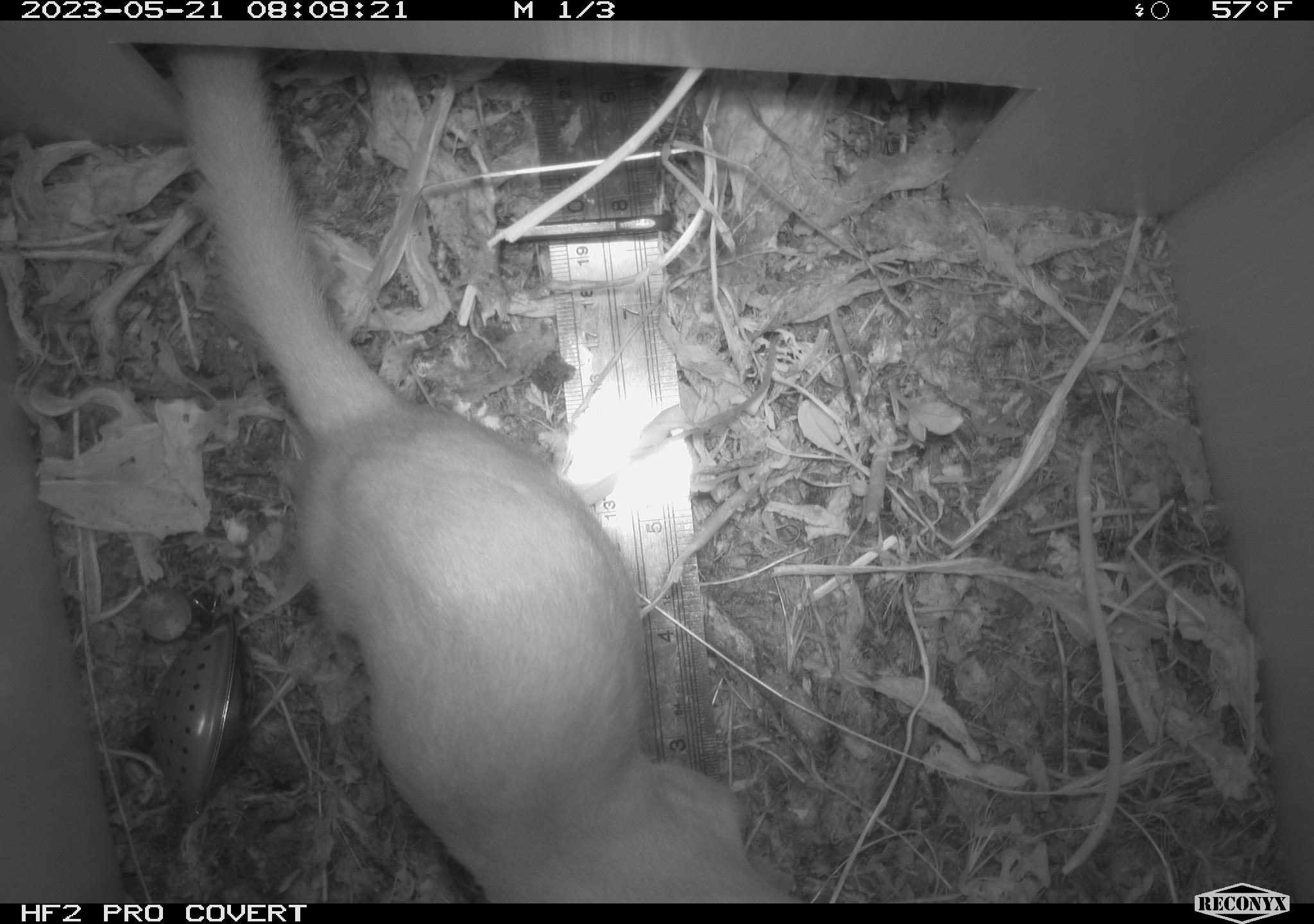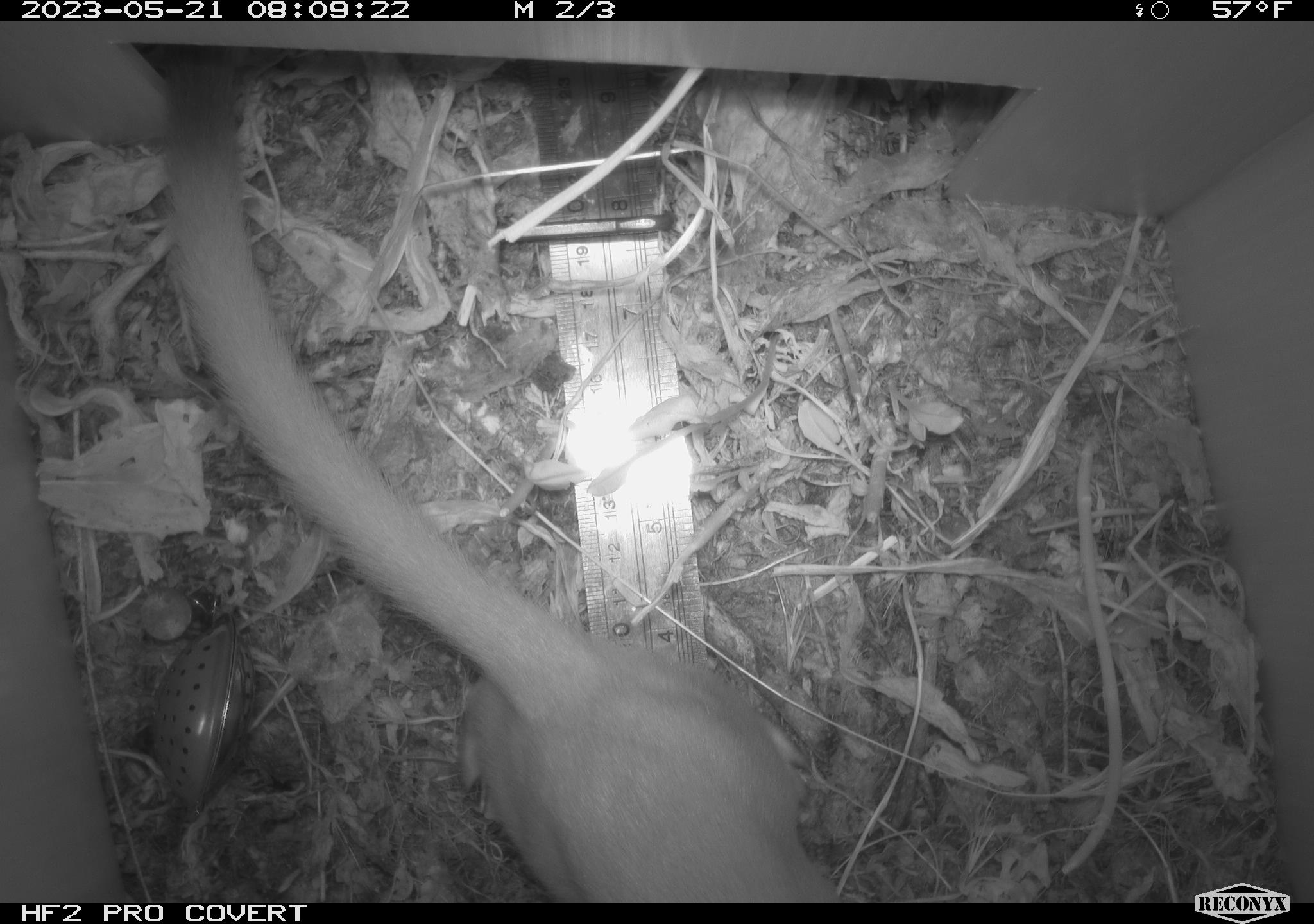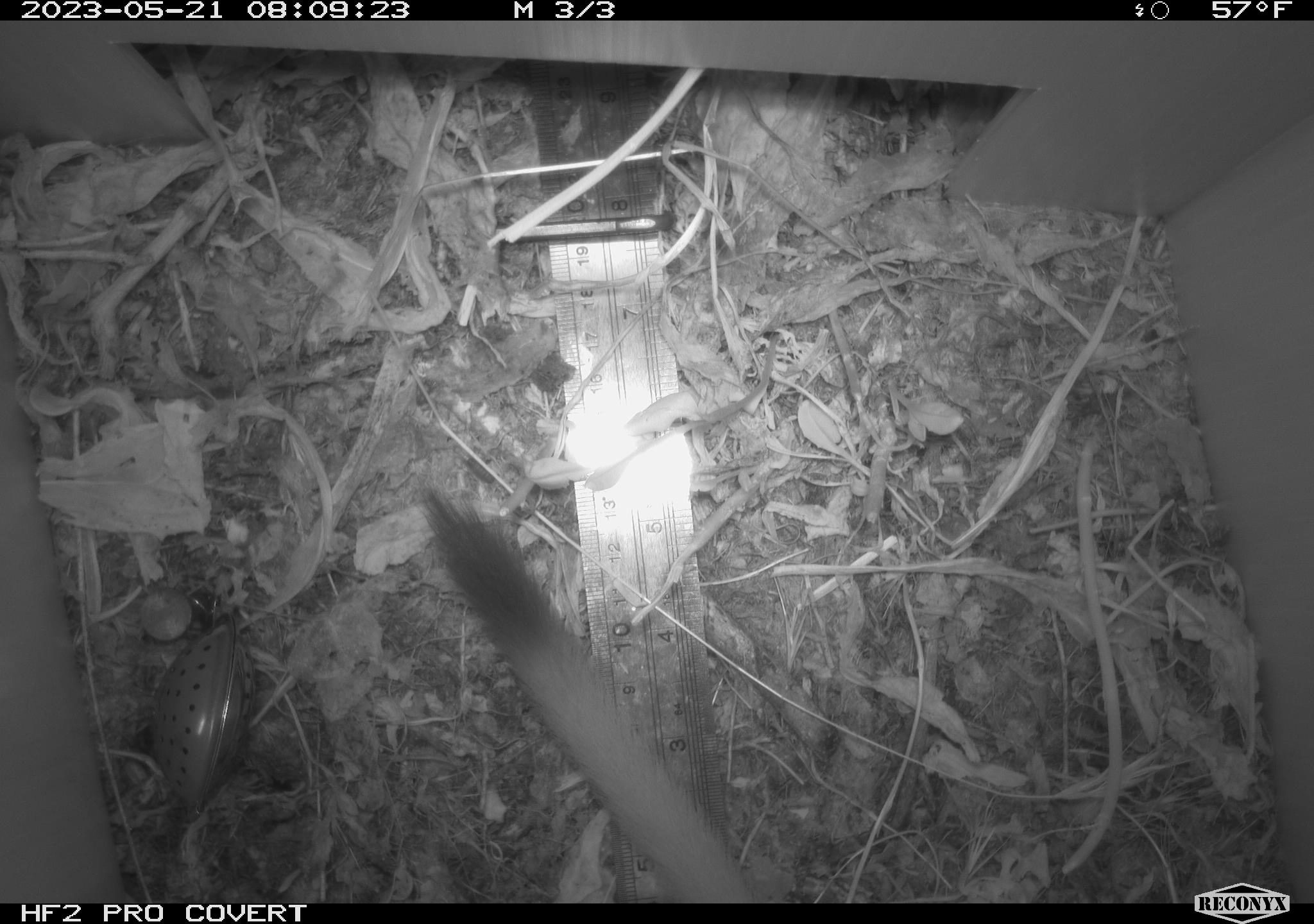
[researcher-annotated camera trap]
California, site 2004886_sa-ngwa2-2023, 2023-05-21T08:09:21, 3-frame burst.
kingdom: Animalia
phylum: Chordata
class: Mammalia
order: Carnivora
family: Mustelidae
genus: Neogale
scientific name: Neogale frenata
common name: long-tailed weasel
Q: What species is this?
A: Long-tailed weasel (Neogale frenata).